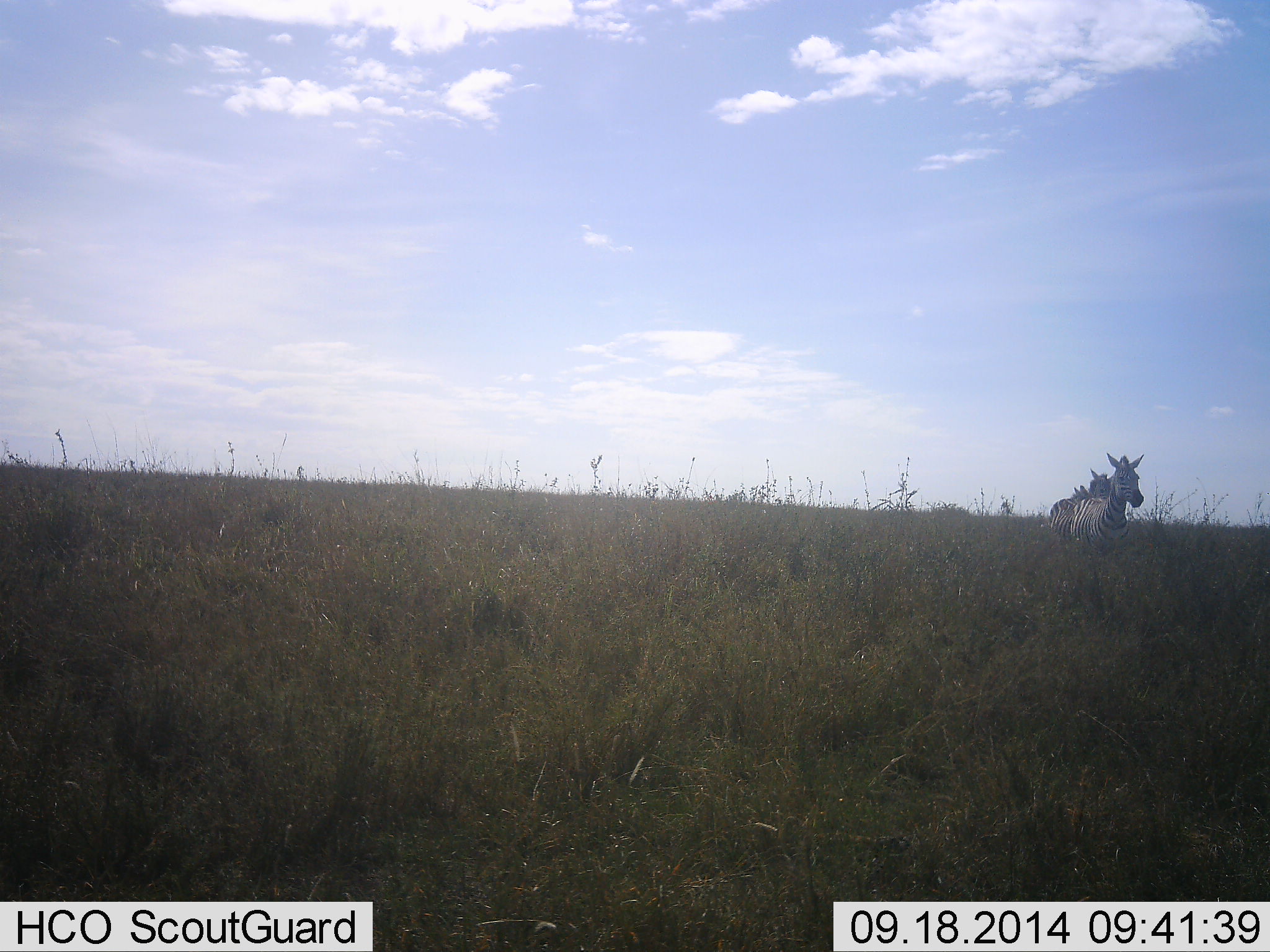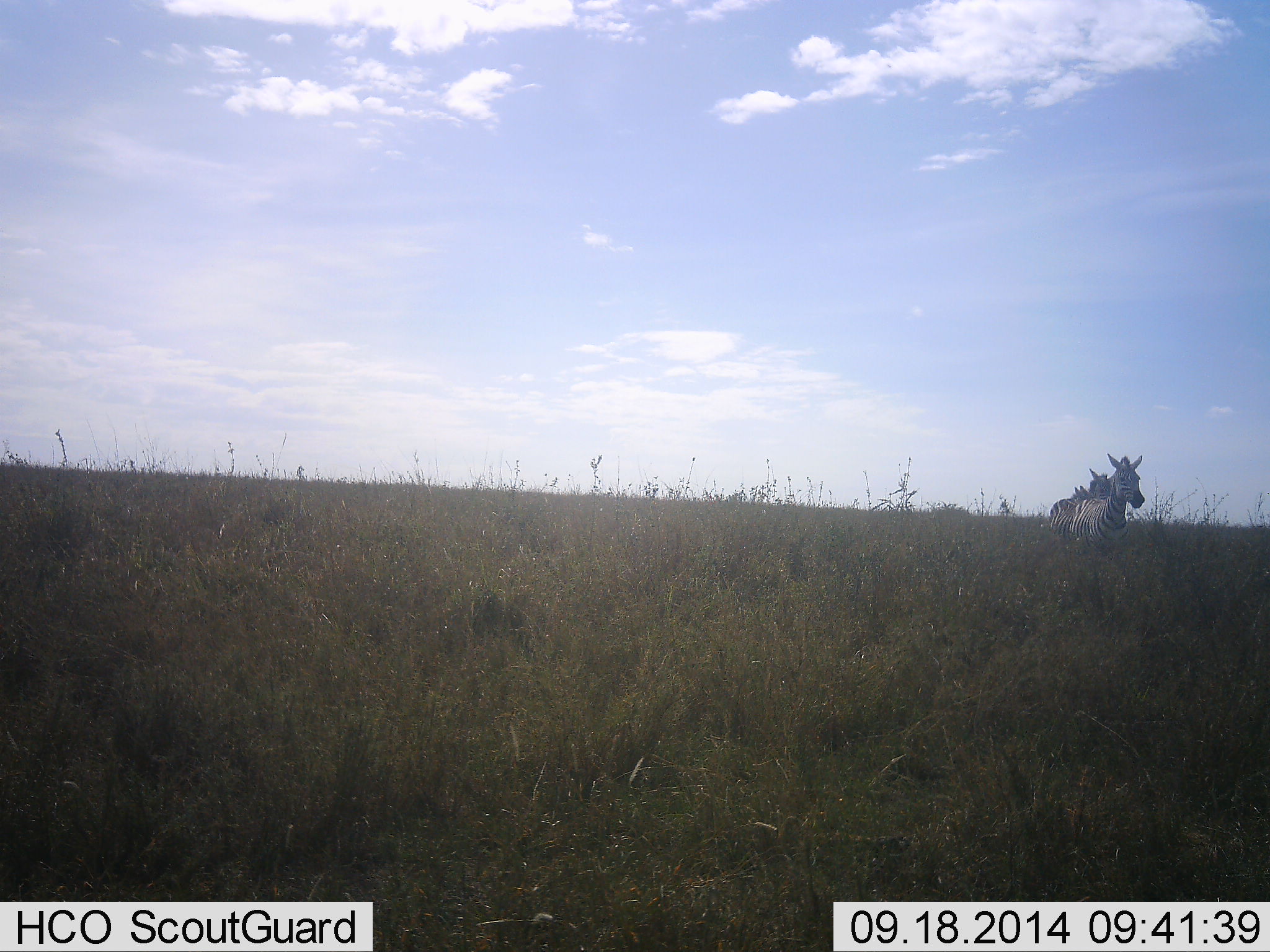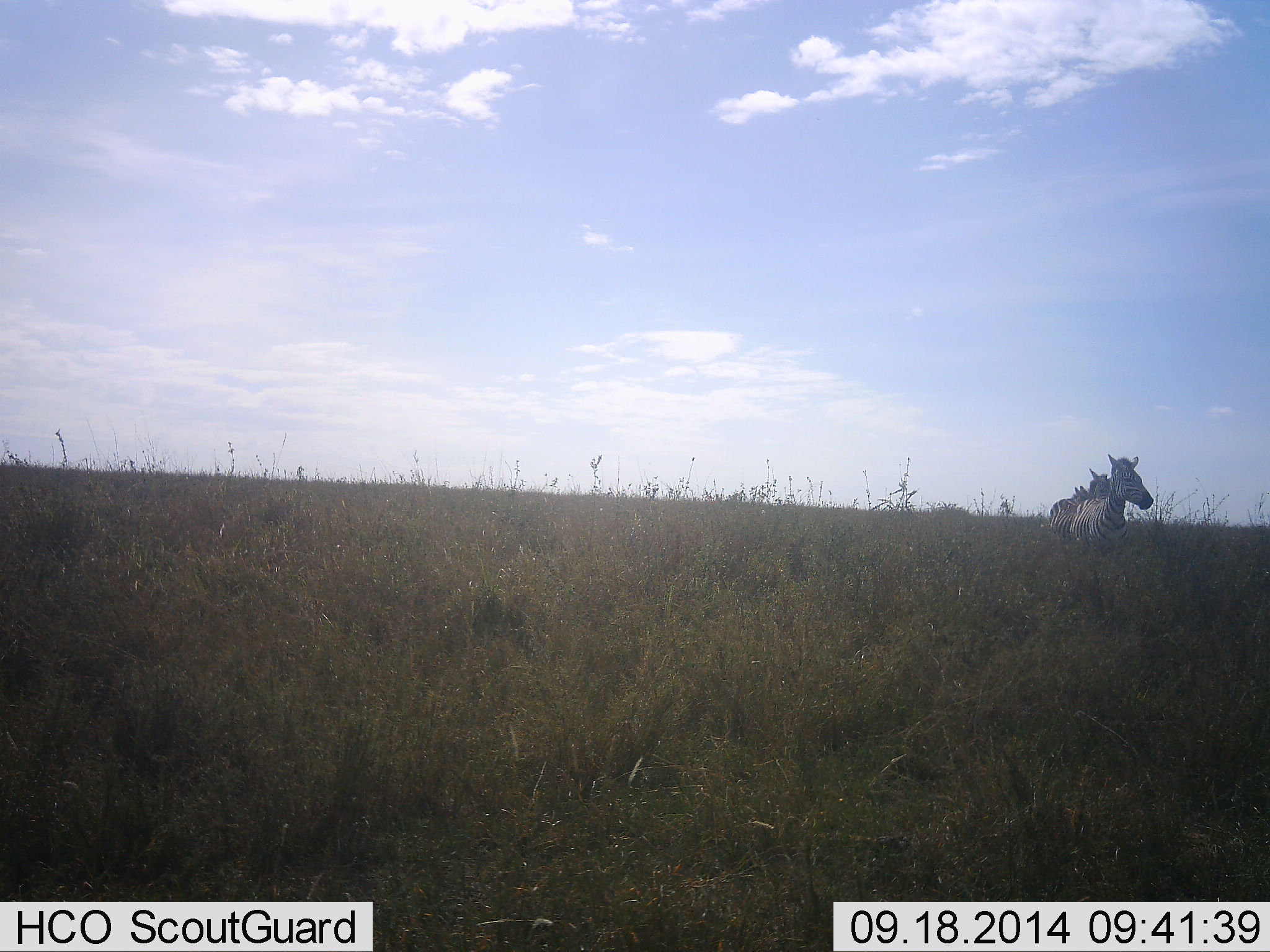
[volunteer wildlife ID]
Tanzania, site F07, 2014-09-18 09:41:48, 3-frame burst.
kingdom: Animalia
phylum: Chordata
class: Mammalia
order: Perissodactyla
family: Equidae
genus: Equus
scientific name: Equus quagga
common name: plains zebra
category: zebra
Zebra (plains zebra) (Equus quagga), count 2. Behavior (volunteer vote fractions): standing 90%, resting 10%, moving 10%, interacting 0%. Young present (vote fraction): 0%. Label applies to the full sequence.